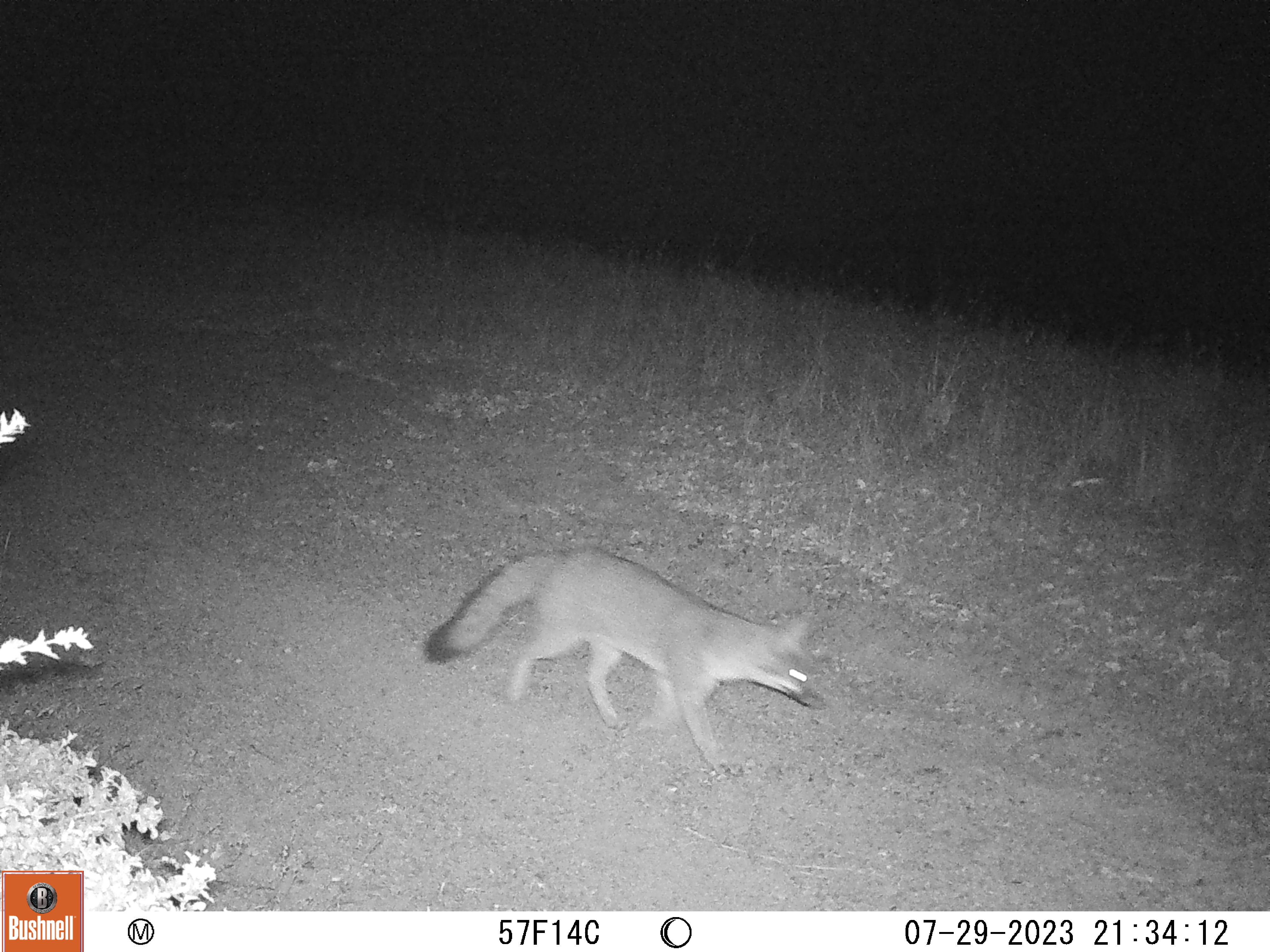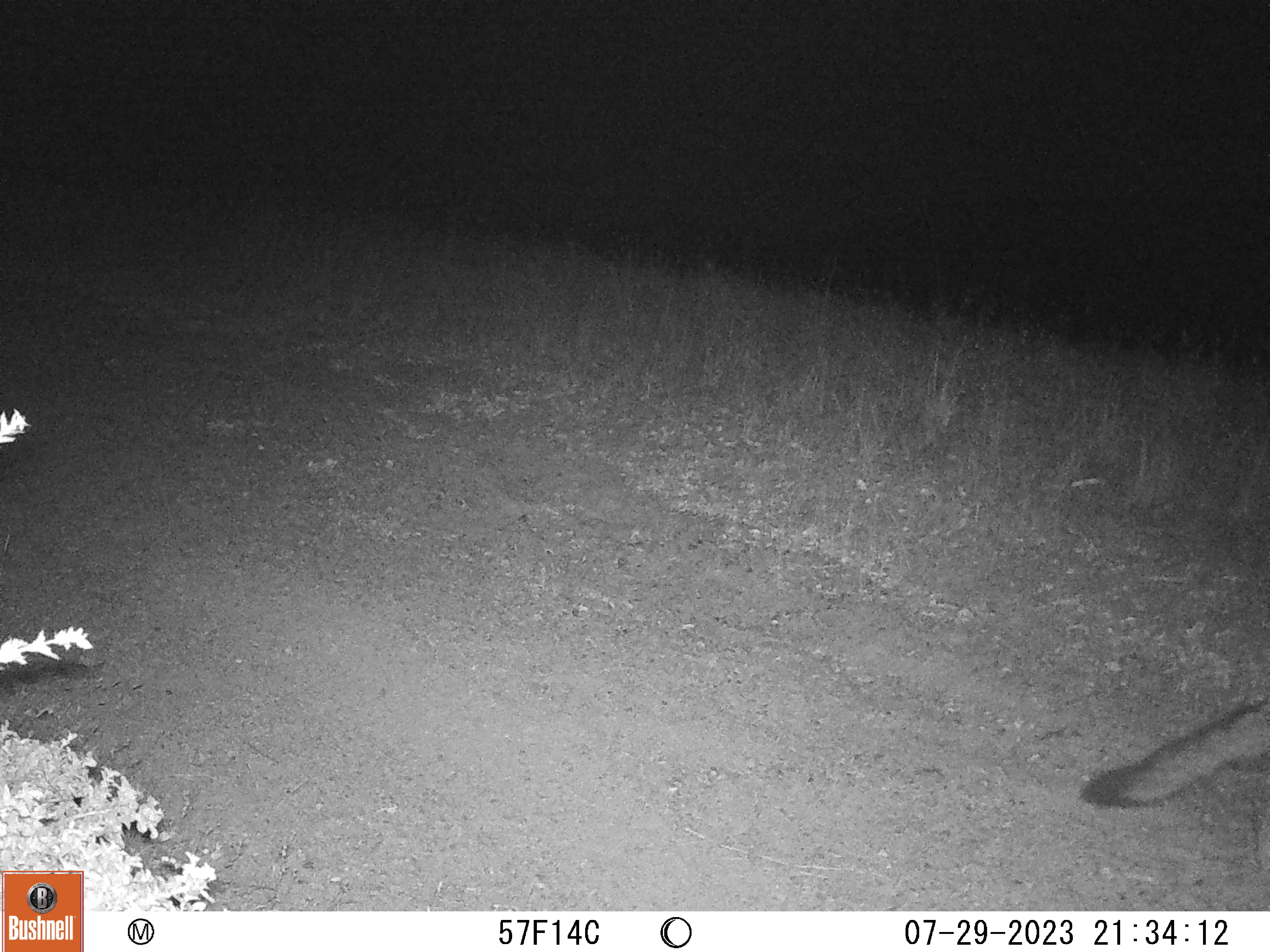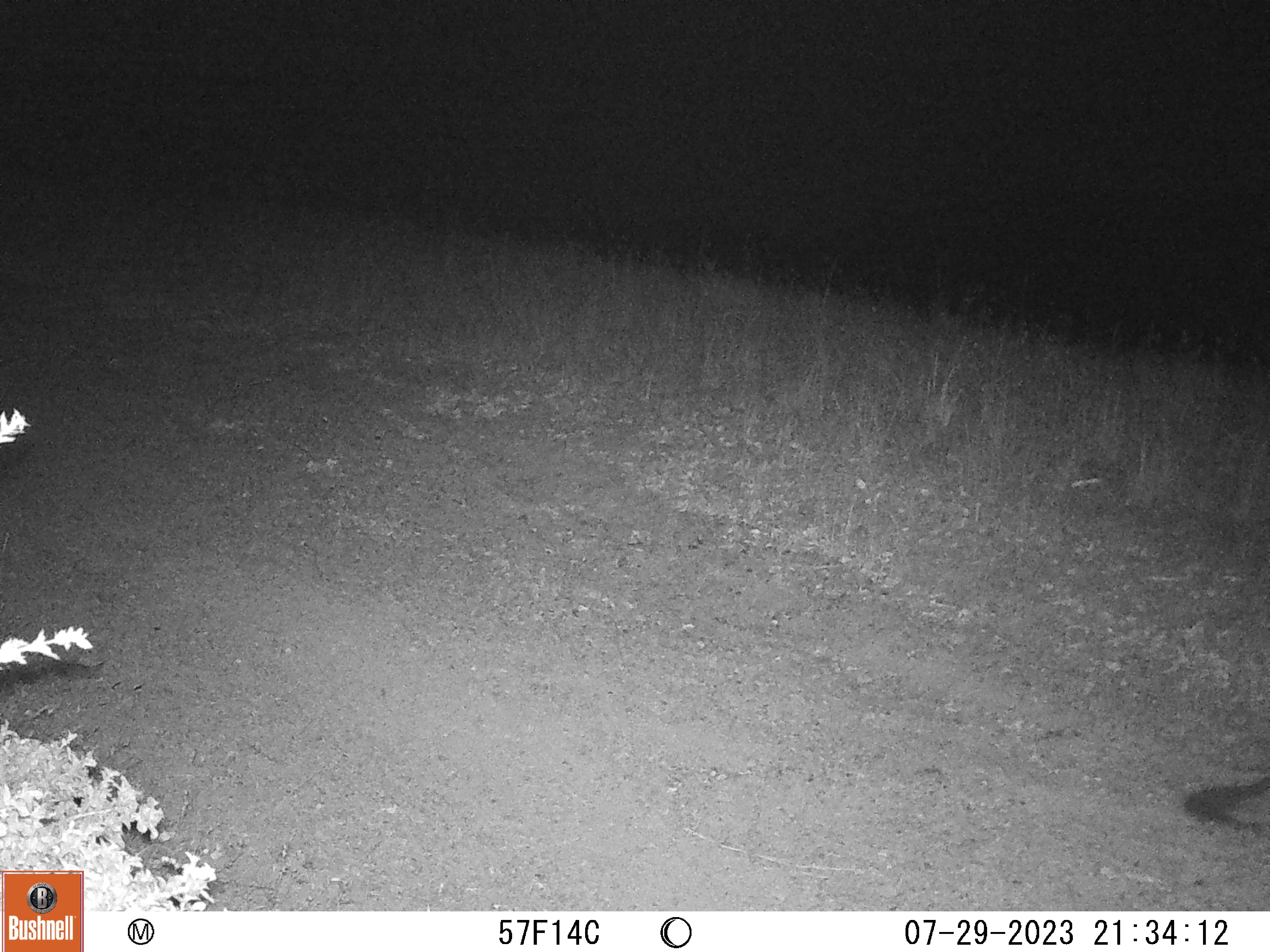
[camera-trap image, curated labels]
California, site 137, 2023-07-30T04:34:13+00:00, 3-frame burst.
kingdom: Animalia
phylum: Chordata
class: Mammalia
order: Carnivora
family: Canidae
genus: Urocyon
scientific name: Urocyon cinereoargenteus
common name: gray fox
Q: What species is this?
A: Gray fox (Urocyon cinereoargenteus).